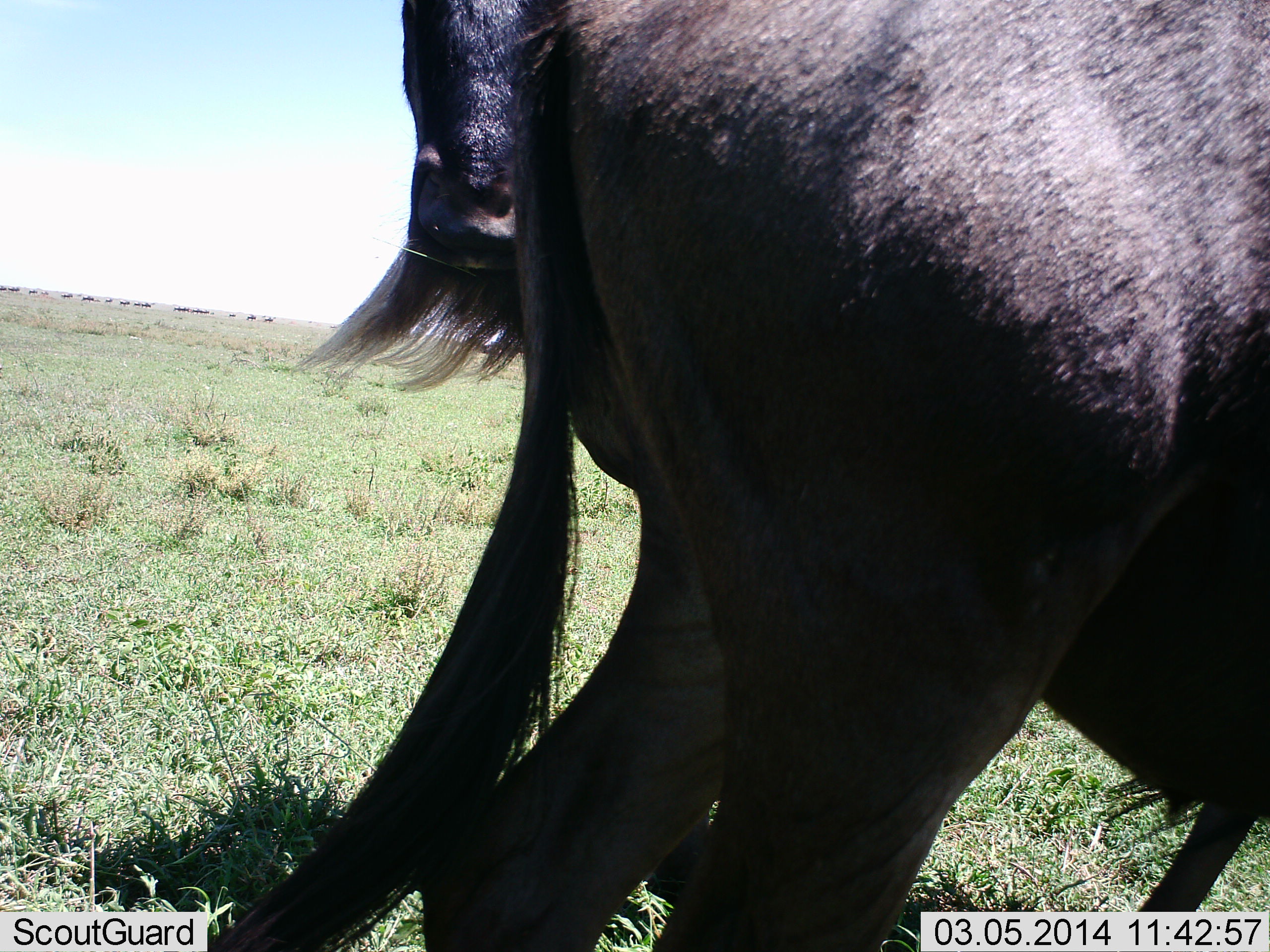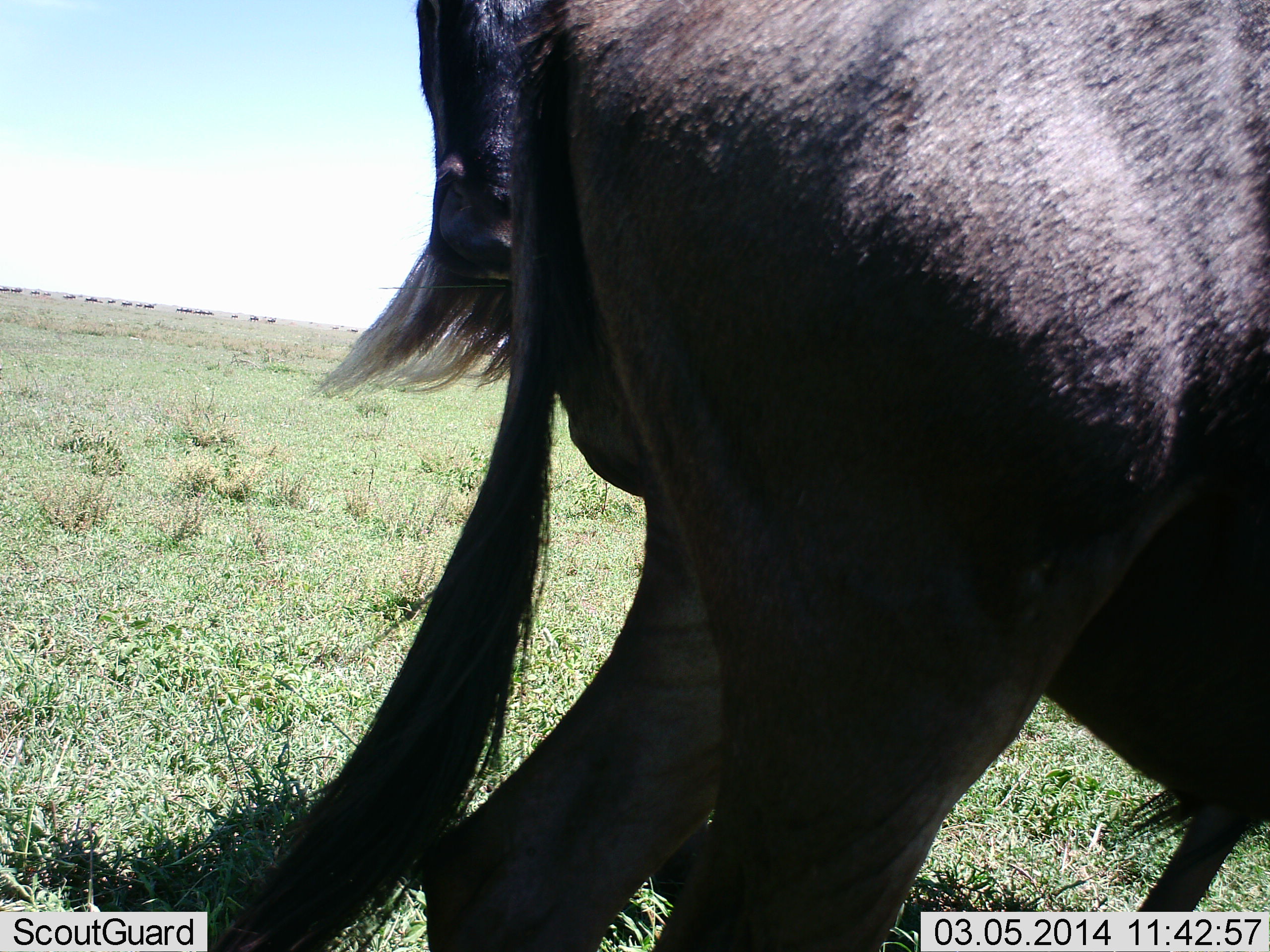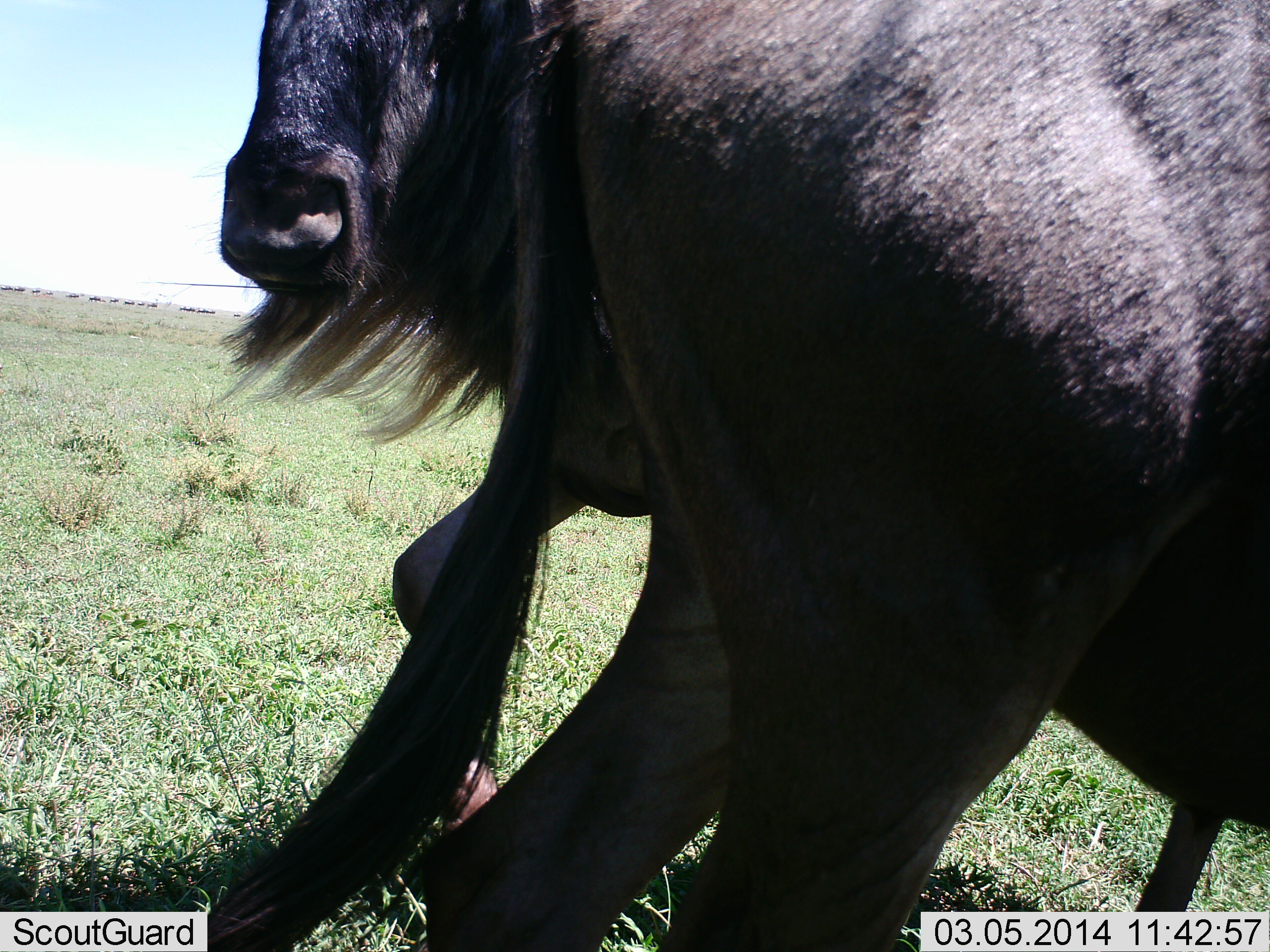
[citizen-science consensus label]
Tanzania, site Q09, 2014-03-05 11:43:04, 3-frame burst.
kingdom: Animalia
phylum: Chordata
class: Mammalia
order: Artiodactyla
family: Bovidae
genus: Connochaetes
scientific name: Connochaetes taurinus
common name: blue wildebeest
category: wildebeest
Wildebeest (blue wildebeest) (Connochaetes taurinus), count 2. Behavior (volunteer vote fractions): standing 80%, resting 0%, moving 20%, interacting 20%. Young present (vote fraction): 0%. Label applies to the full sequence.